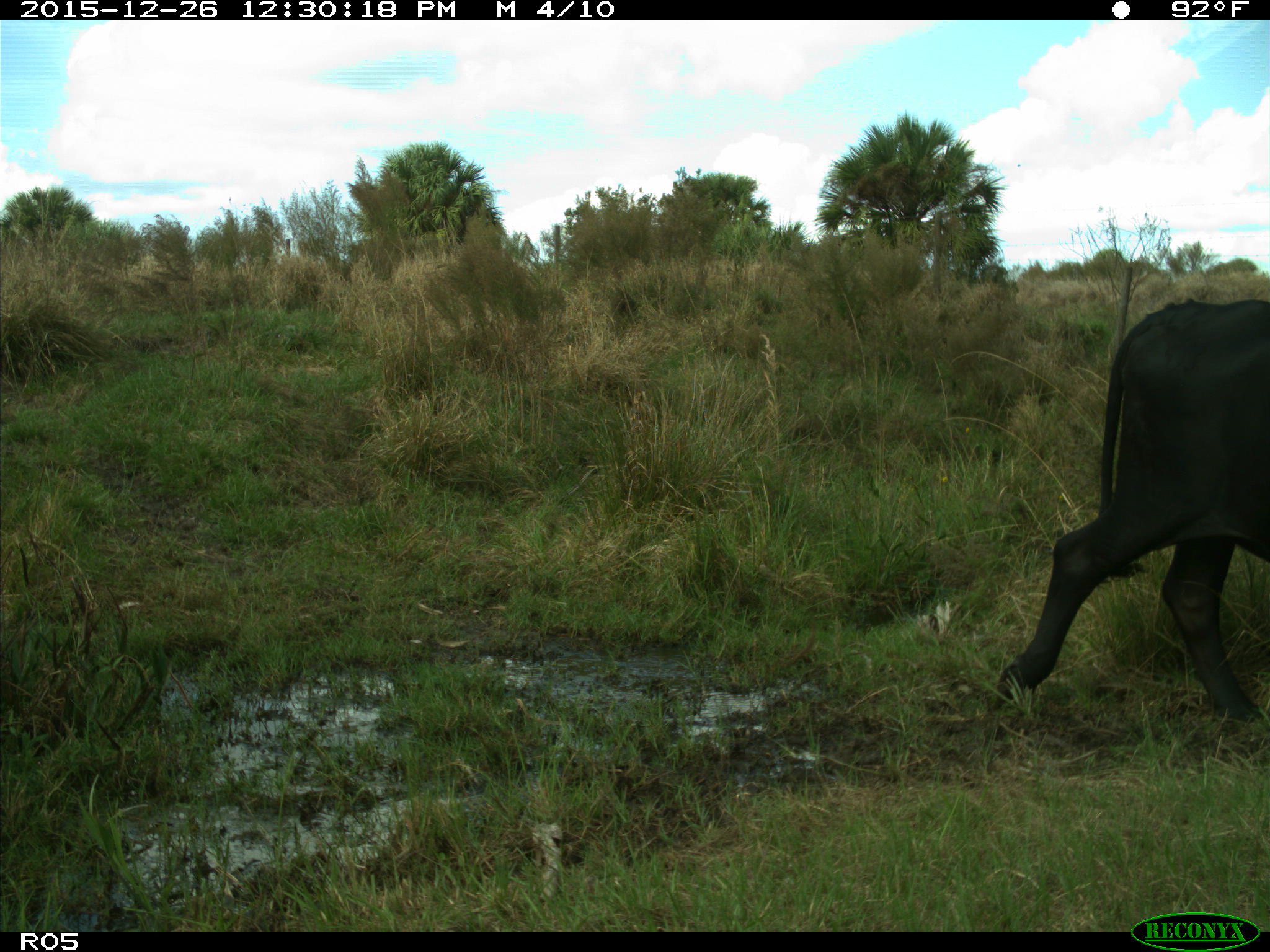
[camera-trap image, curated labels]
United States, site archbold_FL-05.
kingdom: Animalia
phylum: Chordata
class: Mammalia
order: Artiodactyla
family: Bovidae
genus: Bos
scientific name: Bos taurus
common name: domestic cow